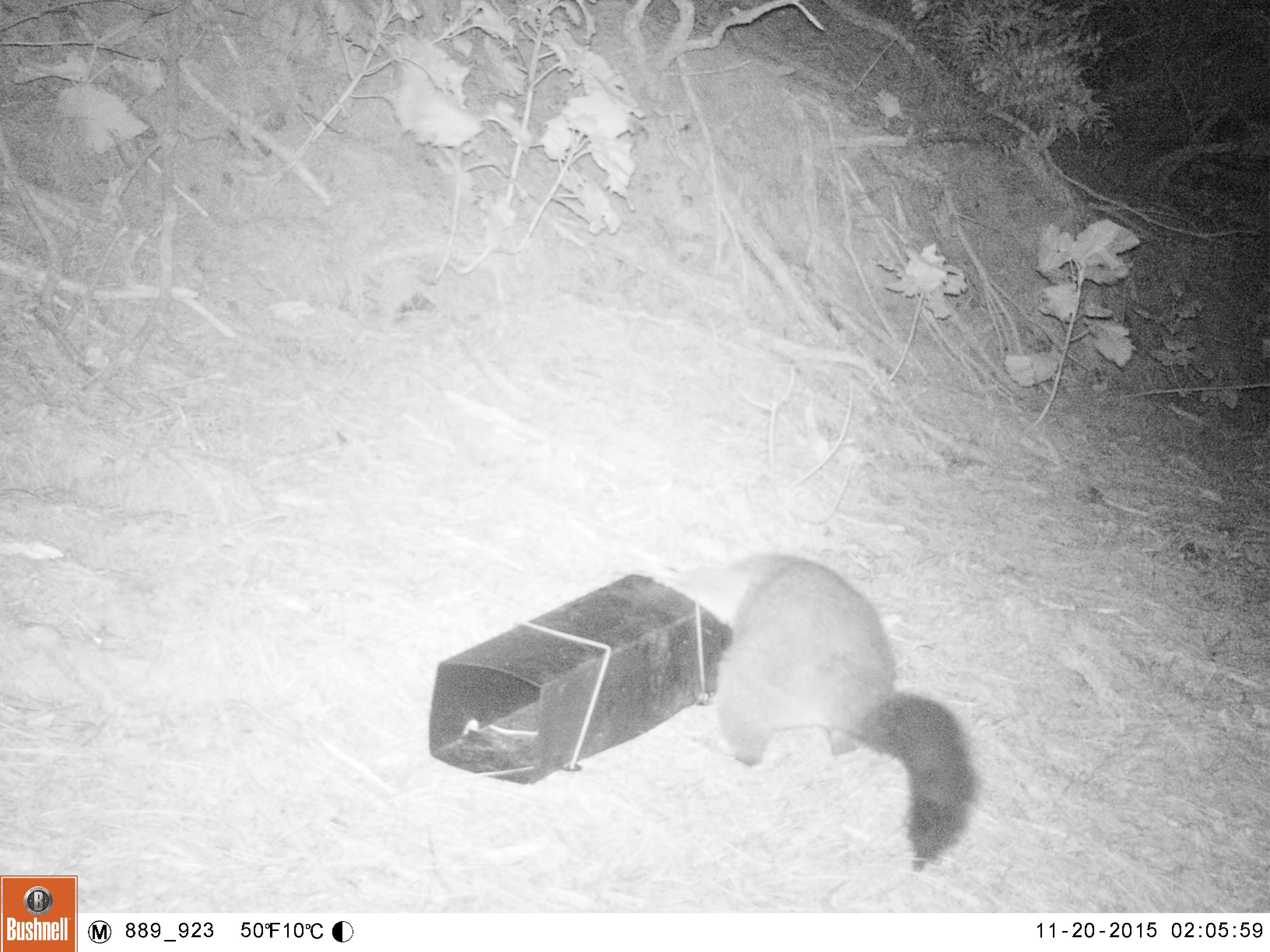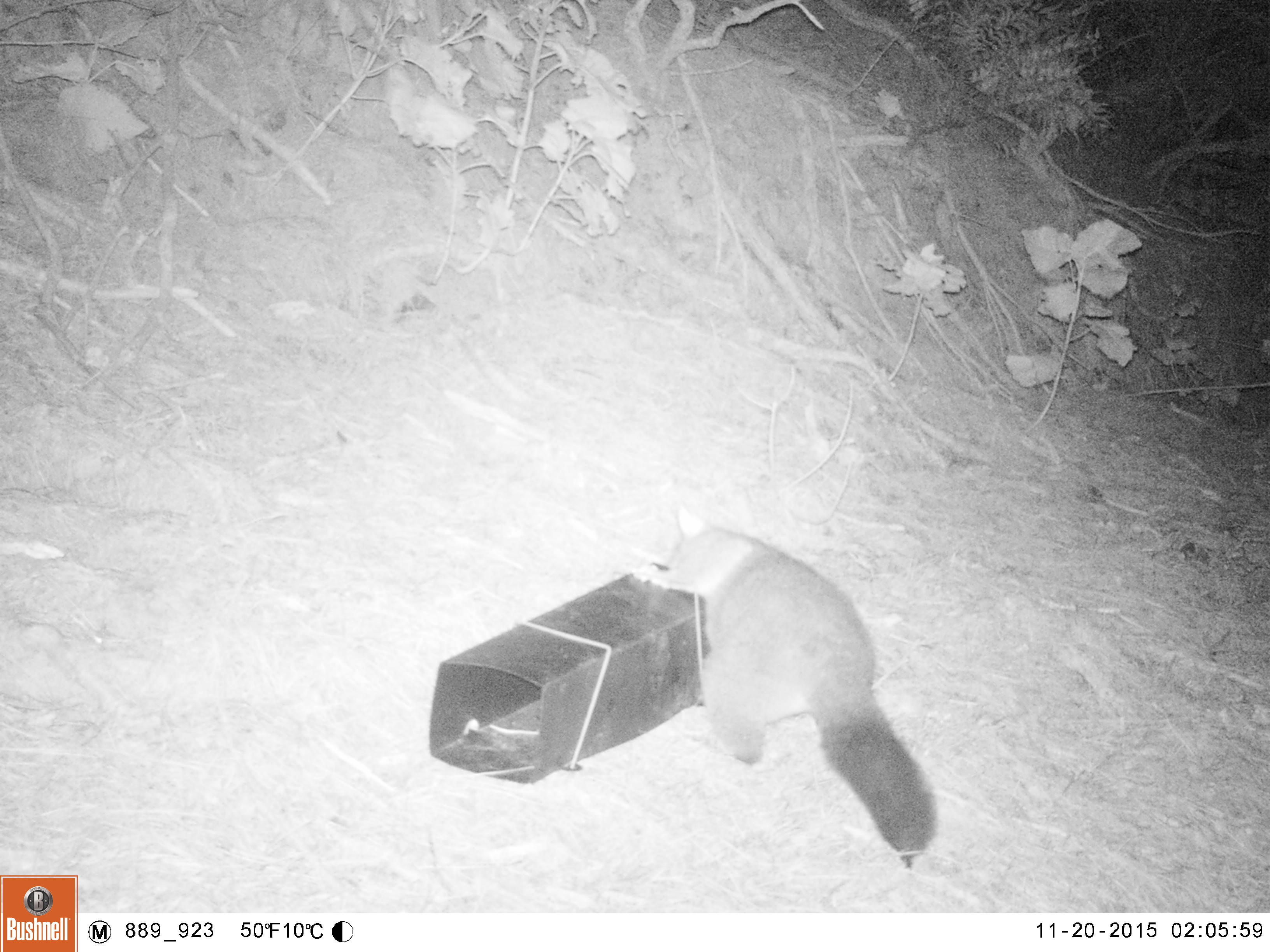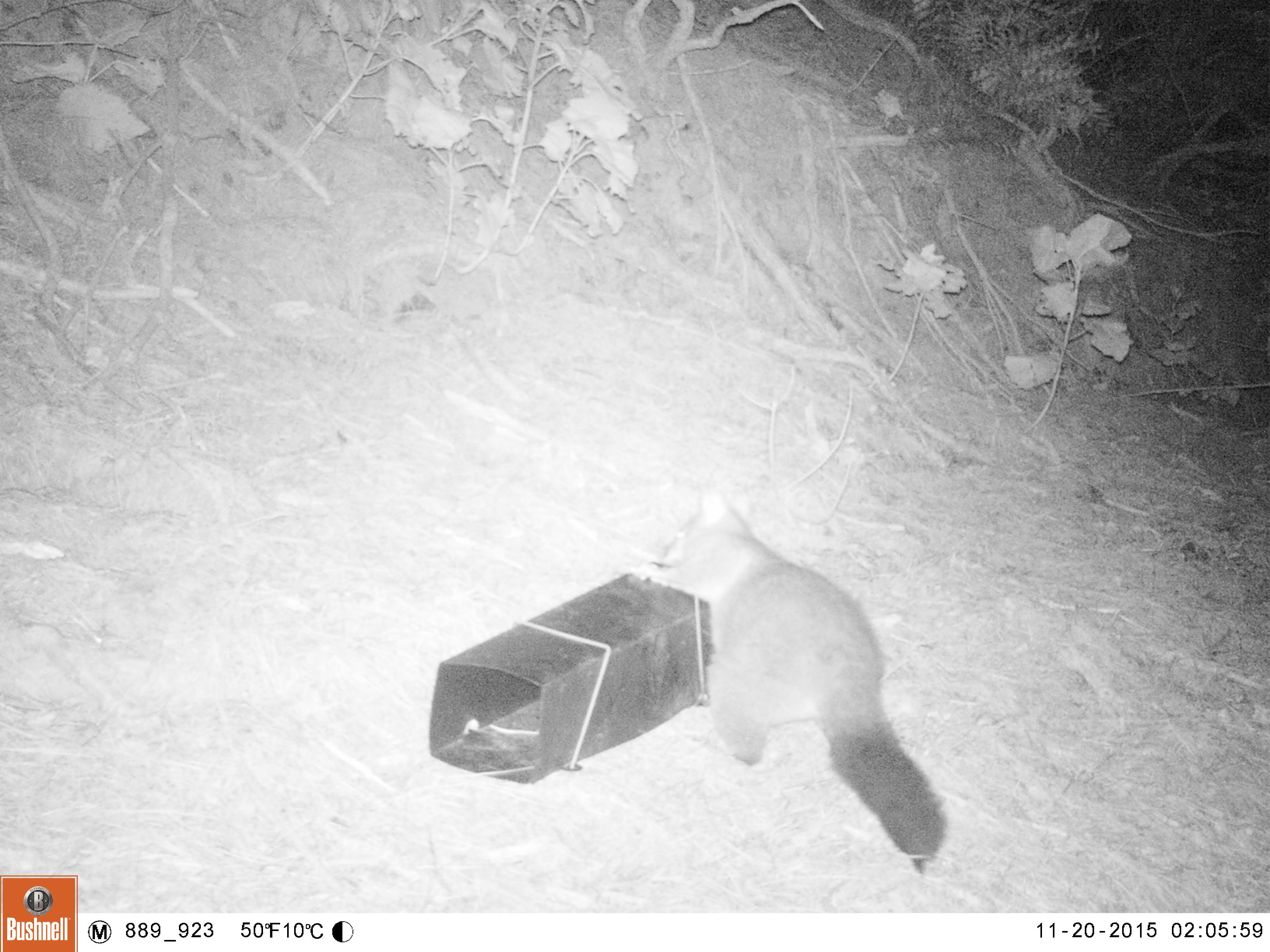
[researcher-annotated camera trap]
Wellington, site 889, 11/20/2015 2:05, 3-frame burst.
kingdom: Animalia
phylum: Chordata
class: Mammalia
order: Didelphimorphia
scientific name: Didelphimorphia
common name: possum